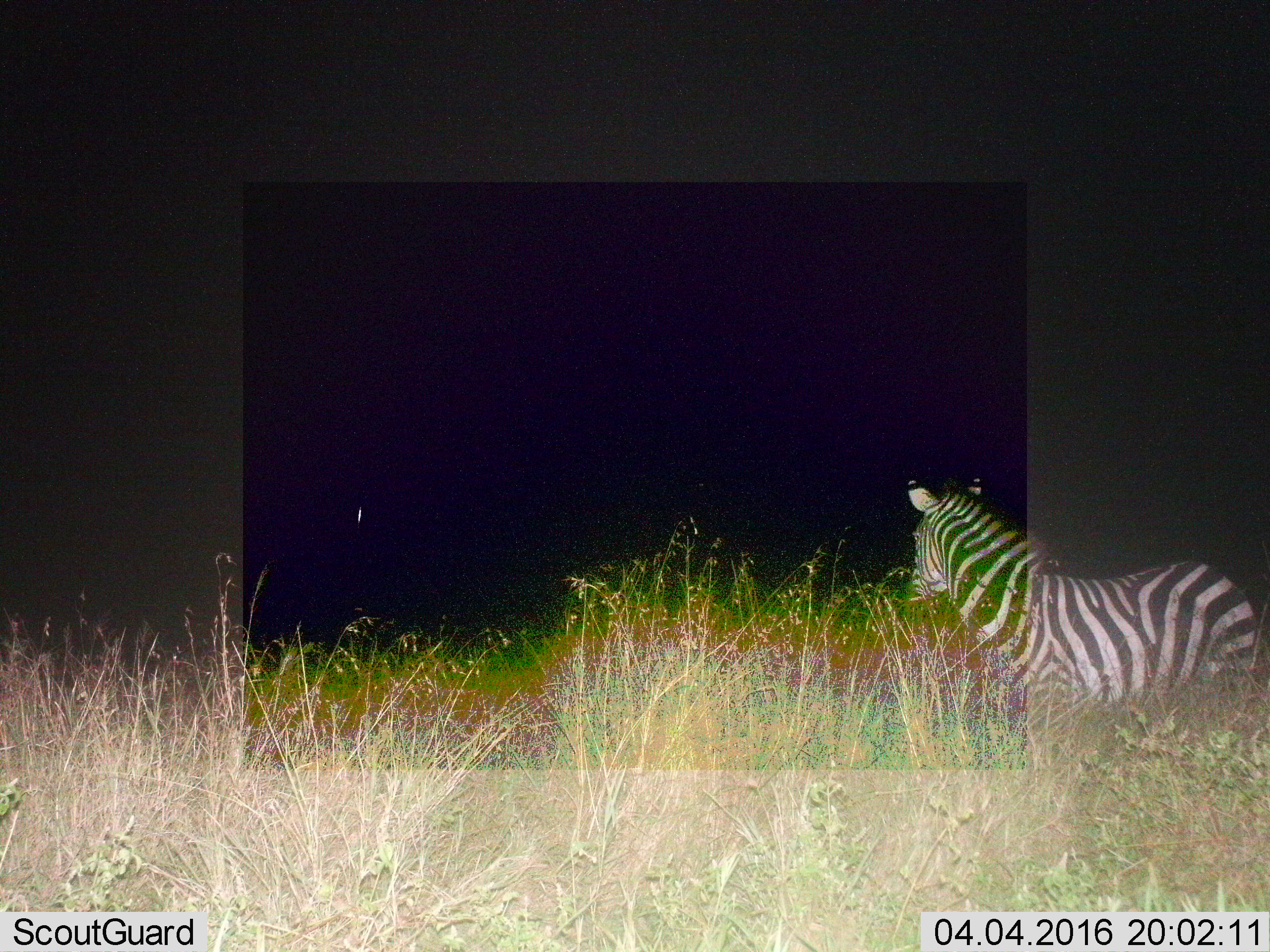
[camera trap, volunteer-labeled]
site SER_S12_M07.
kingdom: Animalia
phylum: Chordata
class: Mammalia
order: Perissodactyla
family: Equidae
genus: Equus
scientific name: Equus quagga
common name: plains zebra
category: zebraplains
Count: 1.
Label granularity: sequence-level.